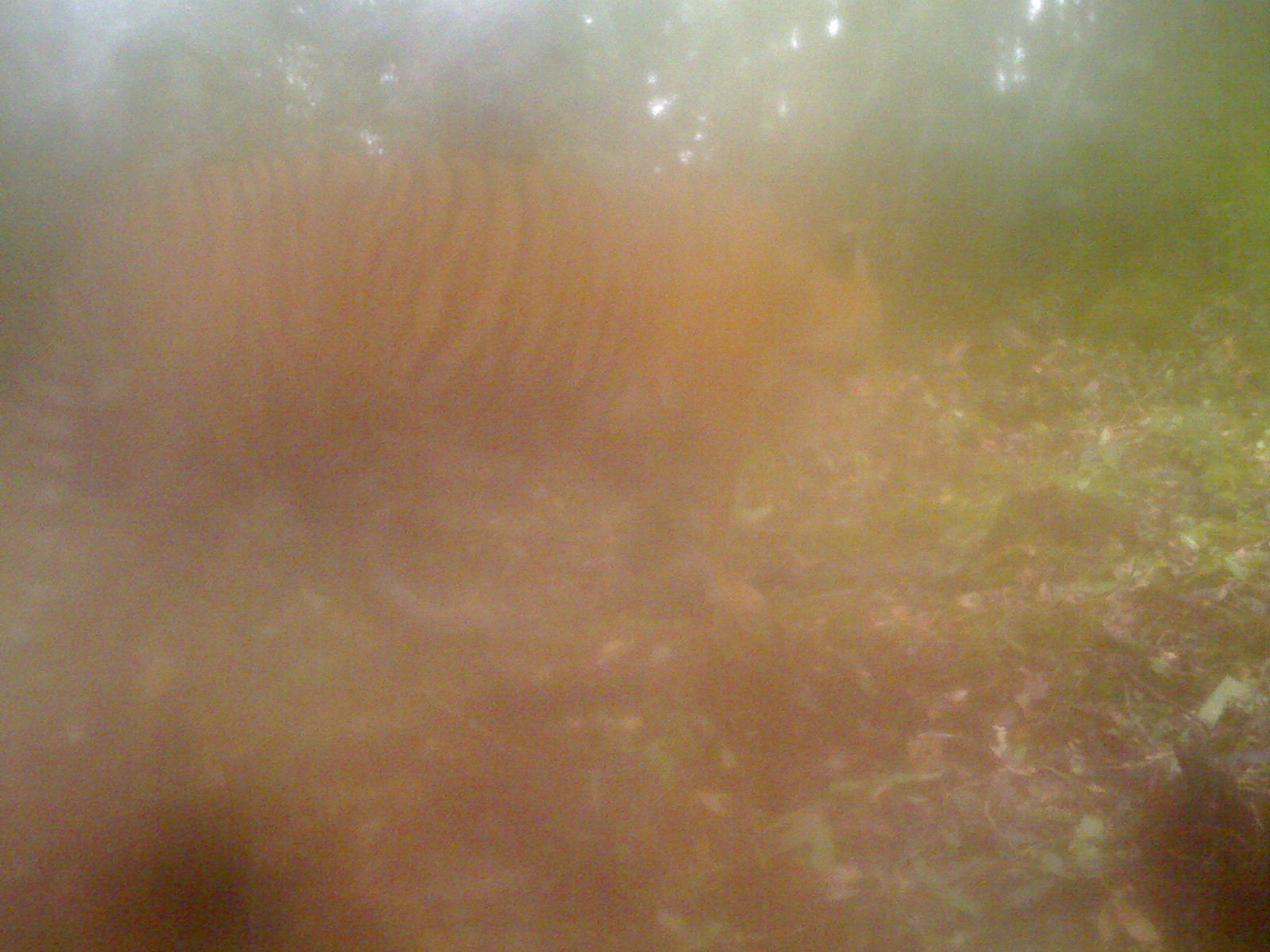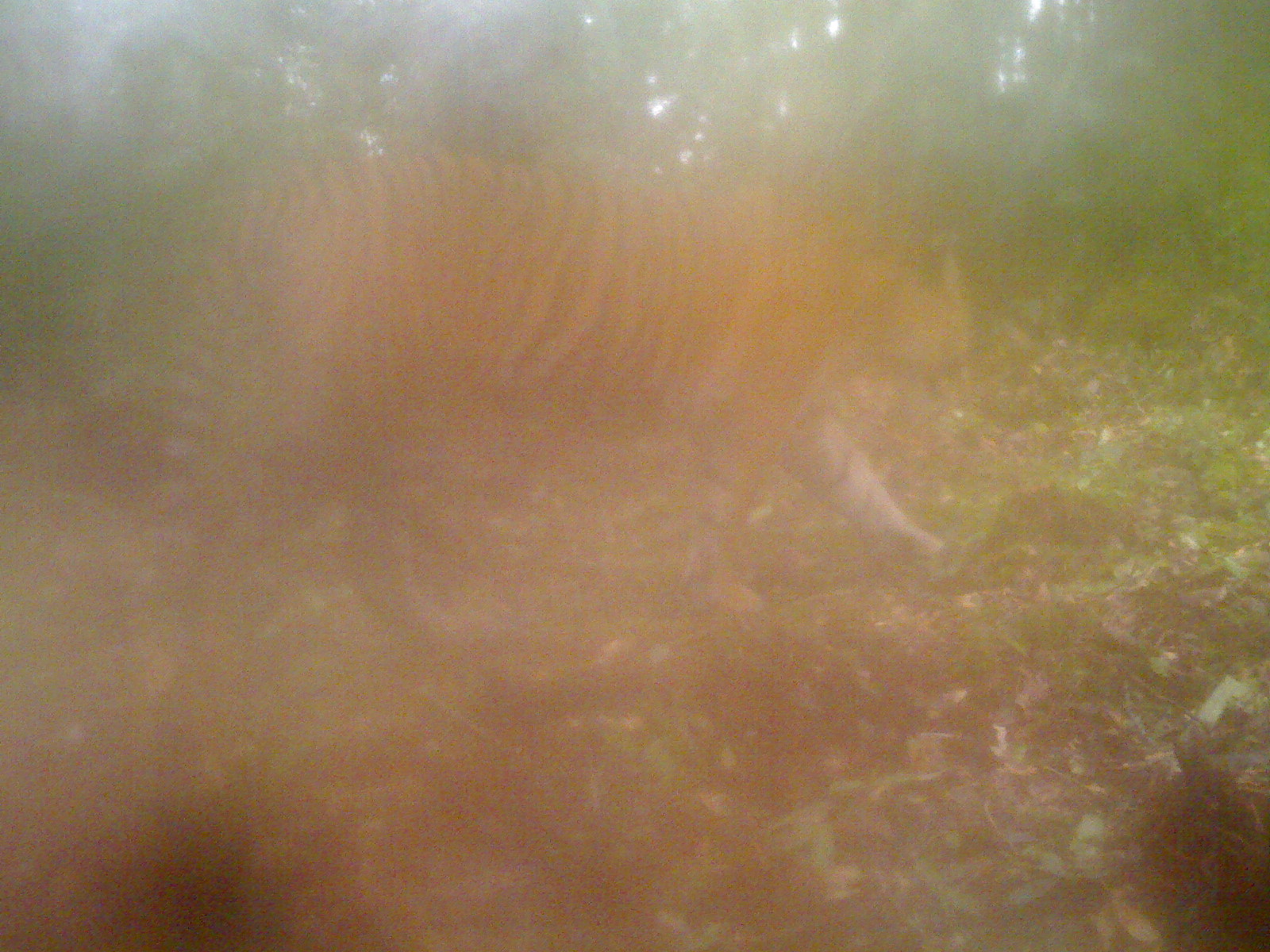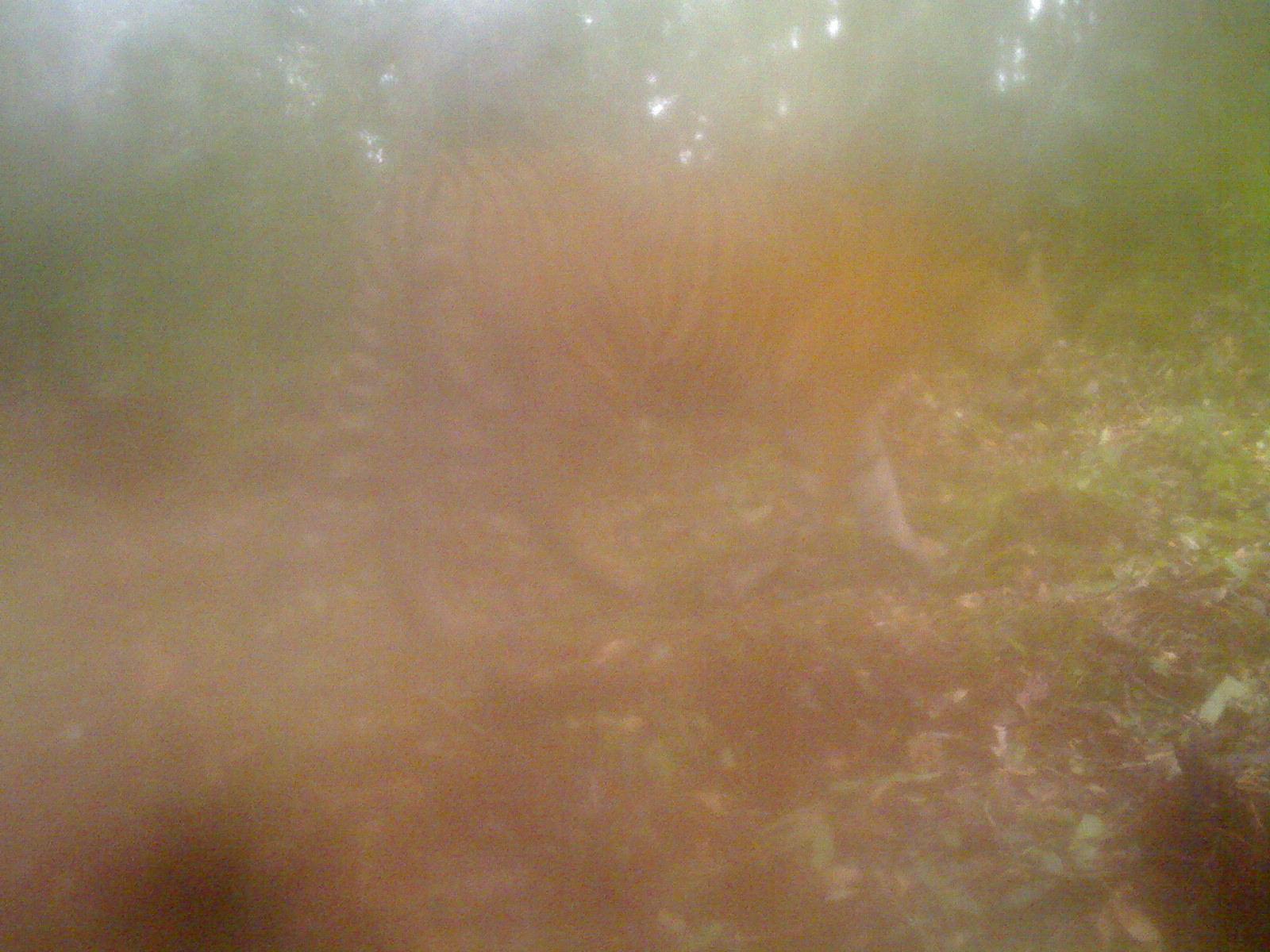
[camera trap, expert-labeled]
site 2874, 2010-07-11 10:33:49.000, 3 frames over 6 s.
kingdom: Animalia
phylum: Chordata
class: Mammalia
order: Carnivora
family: Felidae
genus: Panthera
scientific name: Panthera tigris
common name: tiger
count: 1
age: adult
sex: male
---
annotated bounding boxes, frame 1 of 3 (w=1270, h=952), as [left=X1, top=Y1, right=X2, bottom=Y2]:
panthera tigris: [left=16, top=135, right=886, bottom=636]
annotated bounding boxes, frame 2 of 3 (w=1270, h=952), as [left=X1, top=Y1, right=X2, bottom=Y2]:
panthera tigris: [left=151, top=146, right=973, bottom=646]